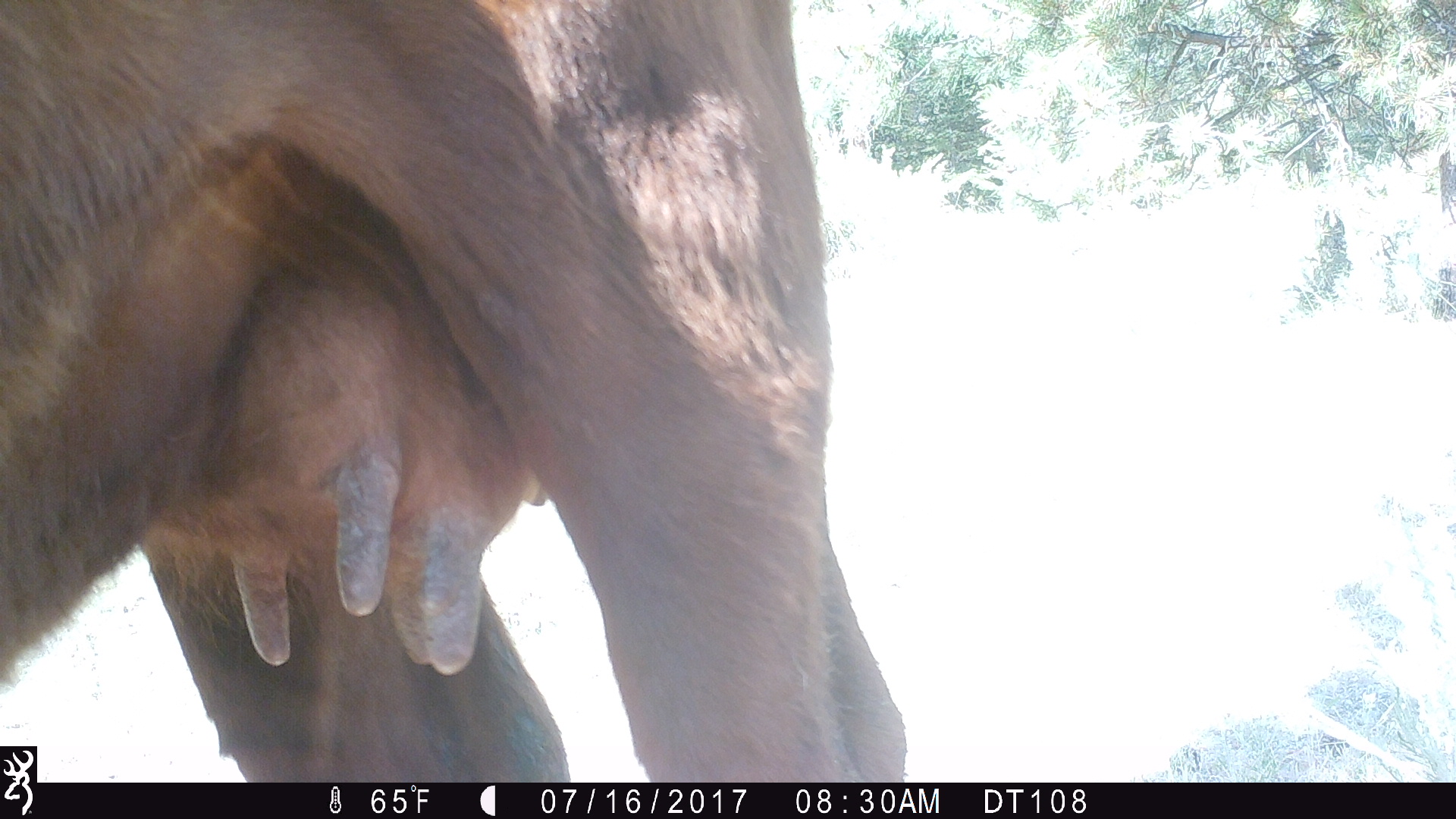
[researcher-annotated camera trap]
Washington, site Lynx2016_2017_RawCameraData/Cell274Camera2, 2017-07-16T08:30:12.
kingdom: Animalia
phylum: Chordata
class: Mammalia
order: Artiodactyla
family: Bovidae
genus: Bos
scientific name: Bos taurus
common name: domestic cattle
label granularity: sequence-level